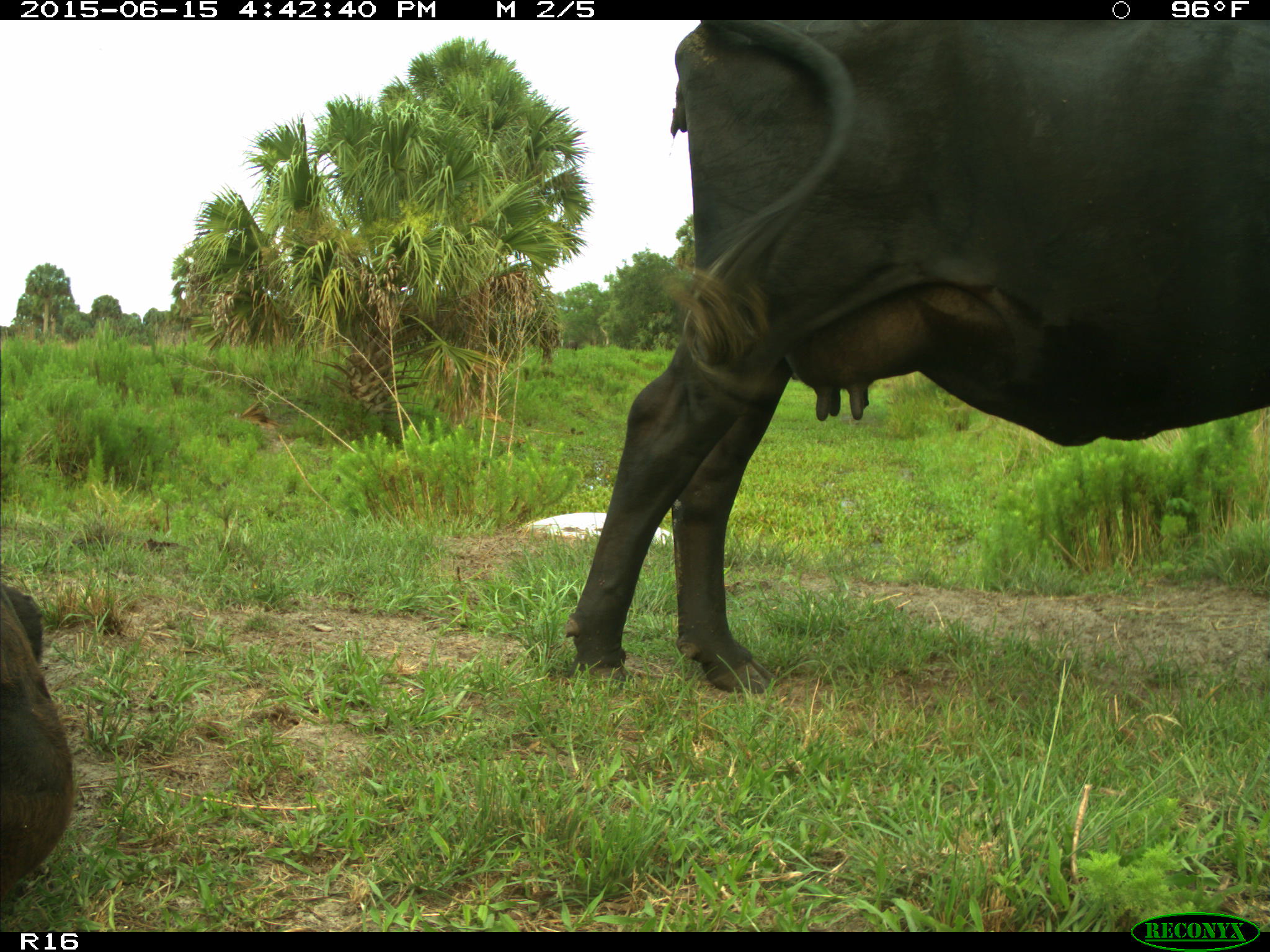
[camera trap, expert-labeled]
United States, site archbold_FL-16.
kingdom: Animalia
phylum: Chordata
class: Mammalia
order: Artiodactyla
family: Bovidae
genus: Bos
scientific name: Bos taurus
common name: domestic cow